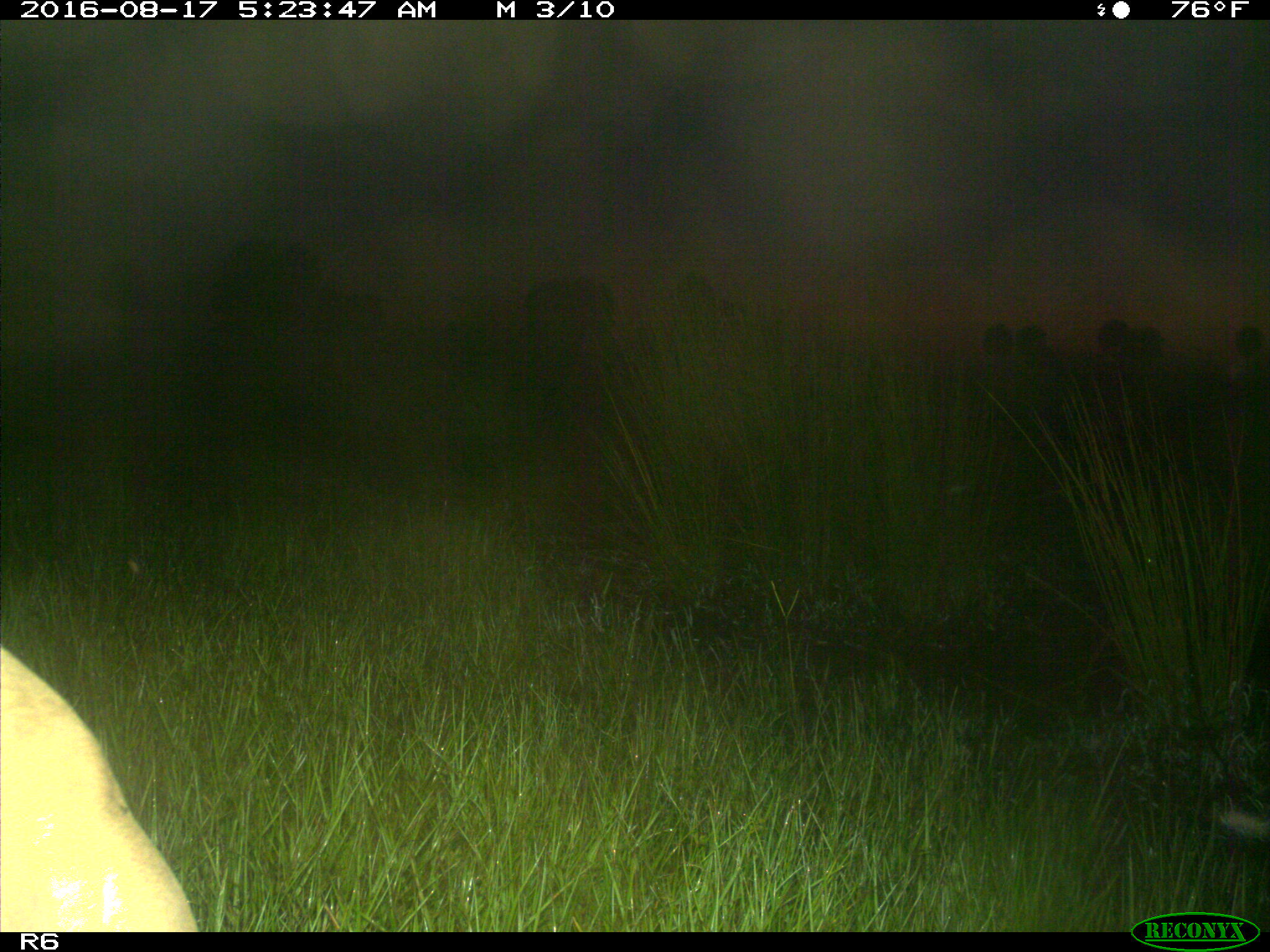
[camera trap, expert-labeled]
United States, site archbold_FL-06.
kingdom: Animalia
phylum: Chordata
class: Mammalia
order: Artiodactyla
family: Bovidae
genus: Bos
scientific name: Bos taurus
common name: domestic cow